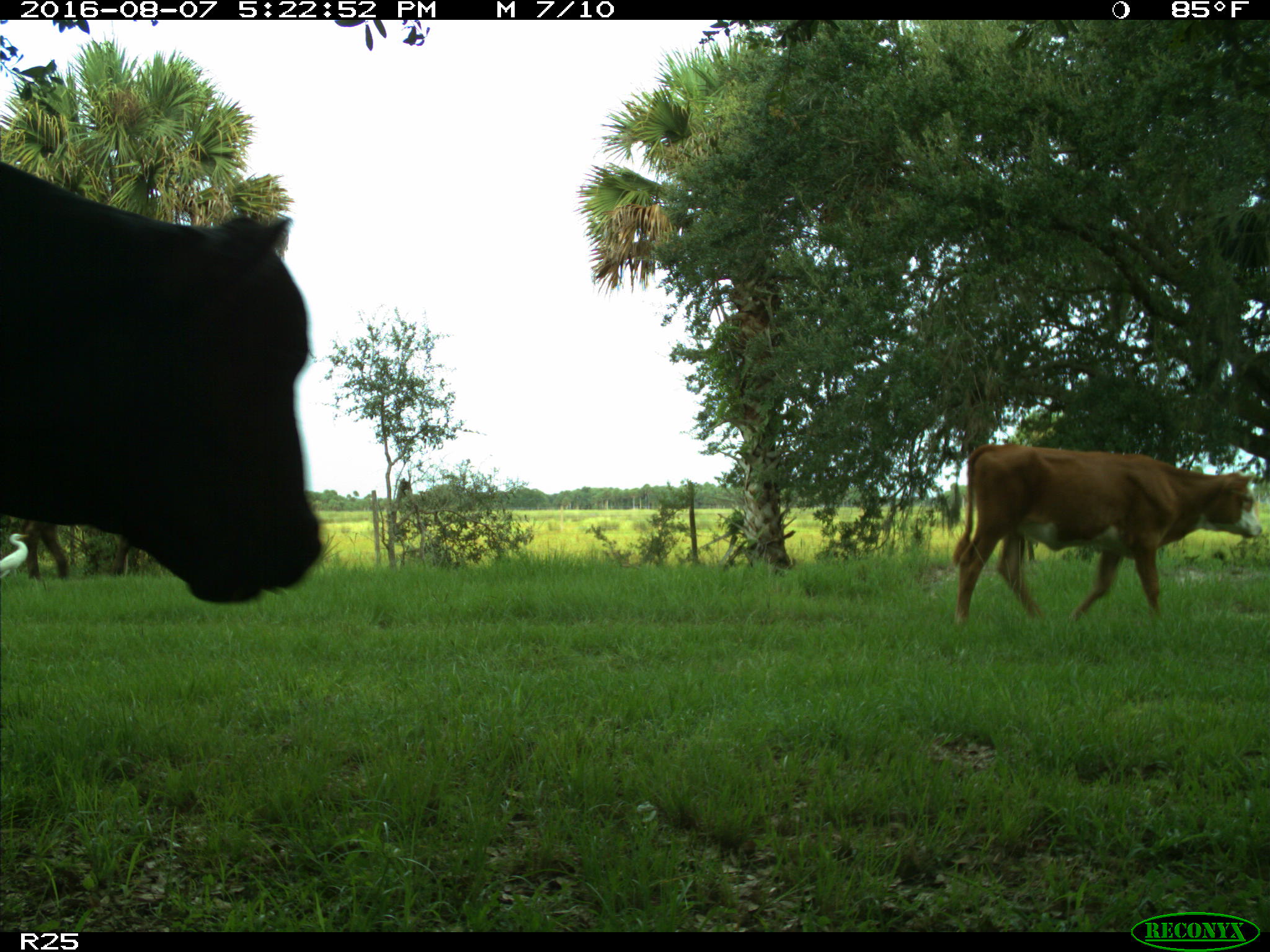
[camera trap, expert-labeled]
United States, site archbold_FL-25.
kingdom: Animalia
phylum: Chordata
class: Mammalia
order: Artiodactyla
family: Bovidae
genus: Bos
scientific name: Bos taurus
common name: domestic cow